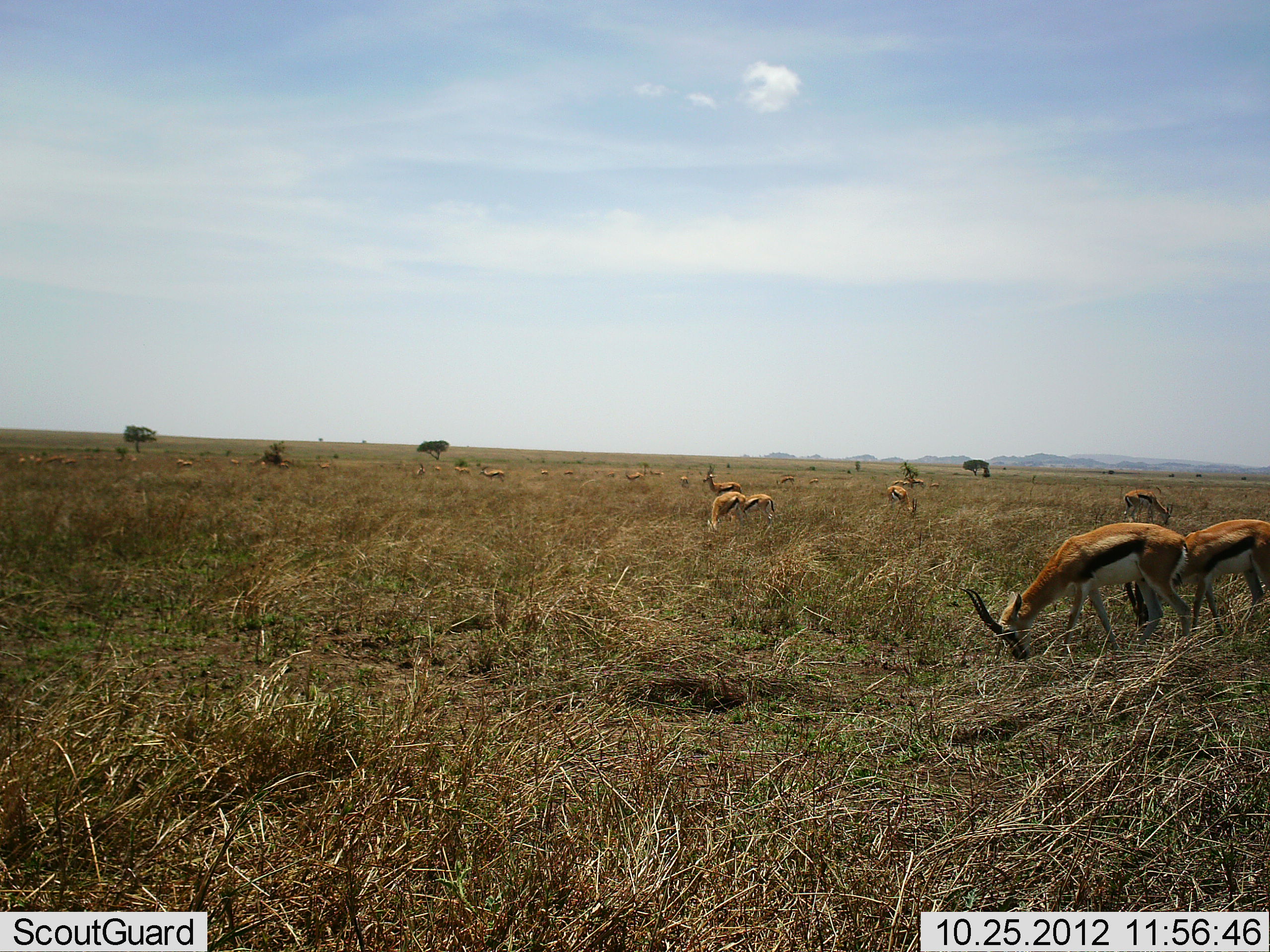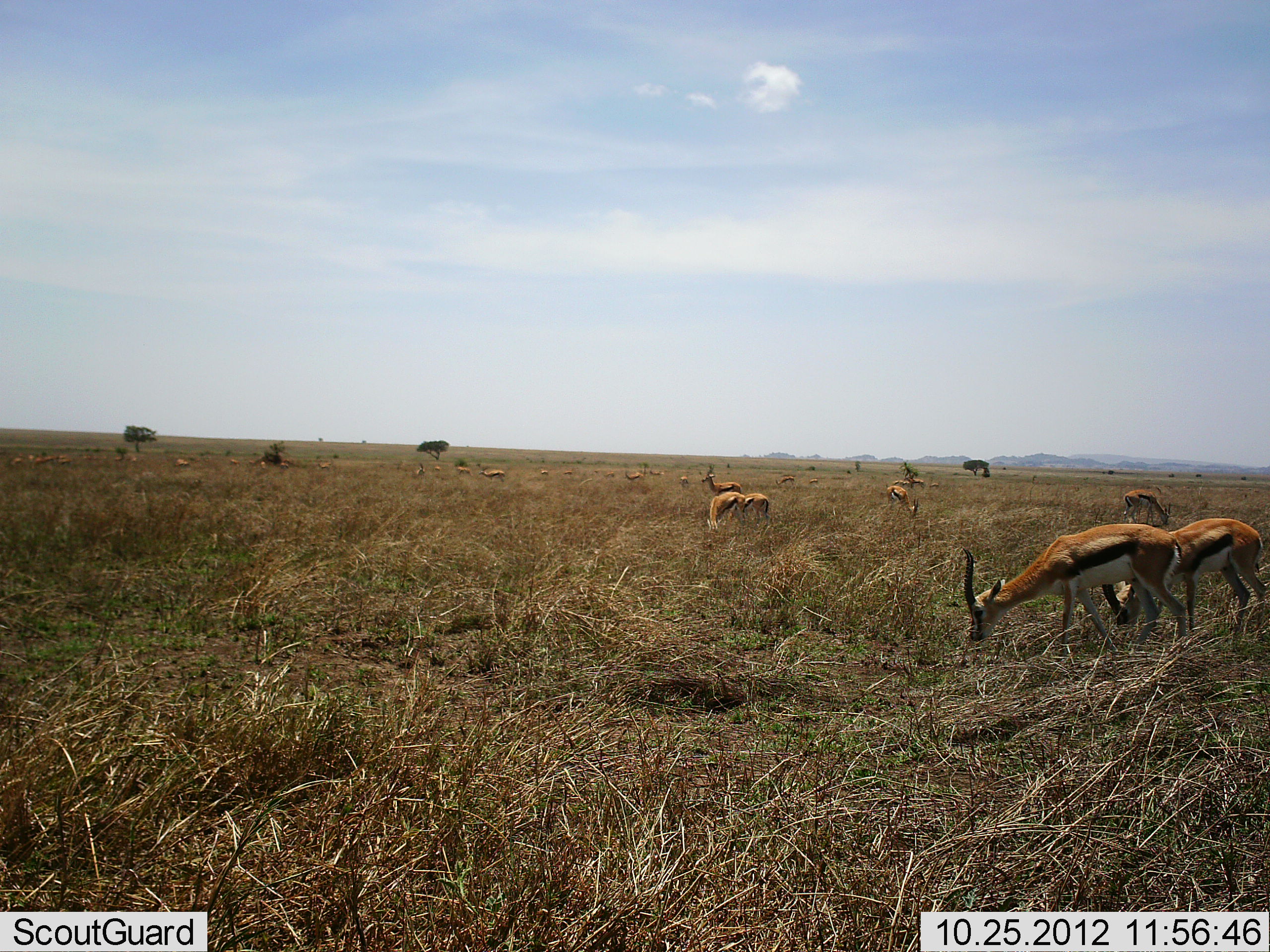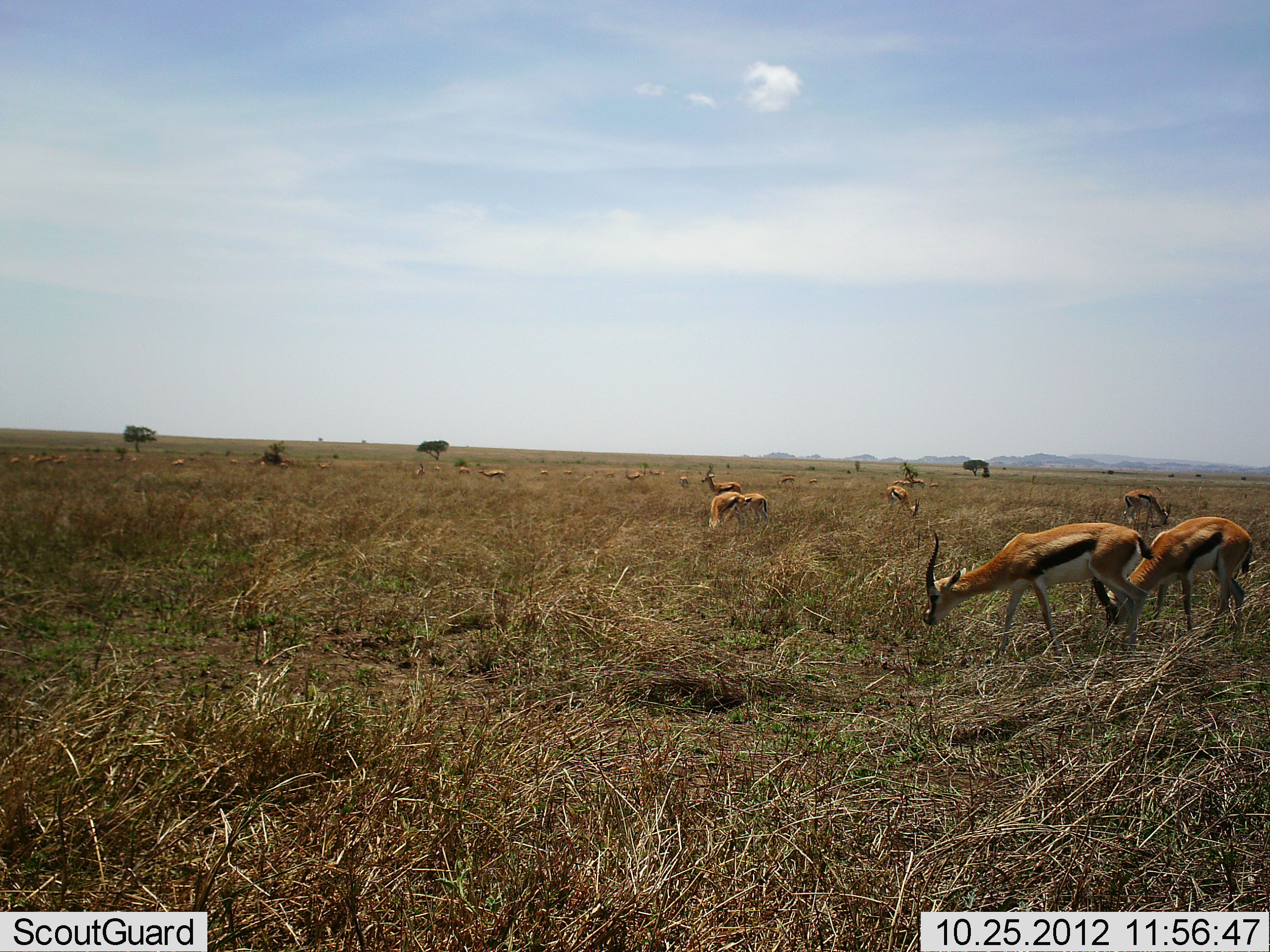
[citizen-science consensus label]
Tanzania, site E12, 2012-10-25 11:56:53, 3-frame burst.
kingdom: Animalia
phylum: Chordata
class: Mammalia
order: Artiodactyla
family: Bovidae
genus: Eudorcas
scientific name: Eudorcas thomsonii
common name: thomson's gazelle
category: gazellethomsons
Gazellethomsons (thomson's gazelle) (Eudorcas thomsonii), count 11-50. Behavior (volunteer vote fractions): standing 73%, resting 9%, moving 18%, interacting 9%. Young present (vote fraction): 0%. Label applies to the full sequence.